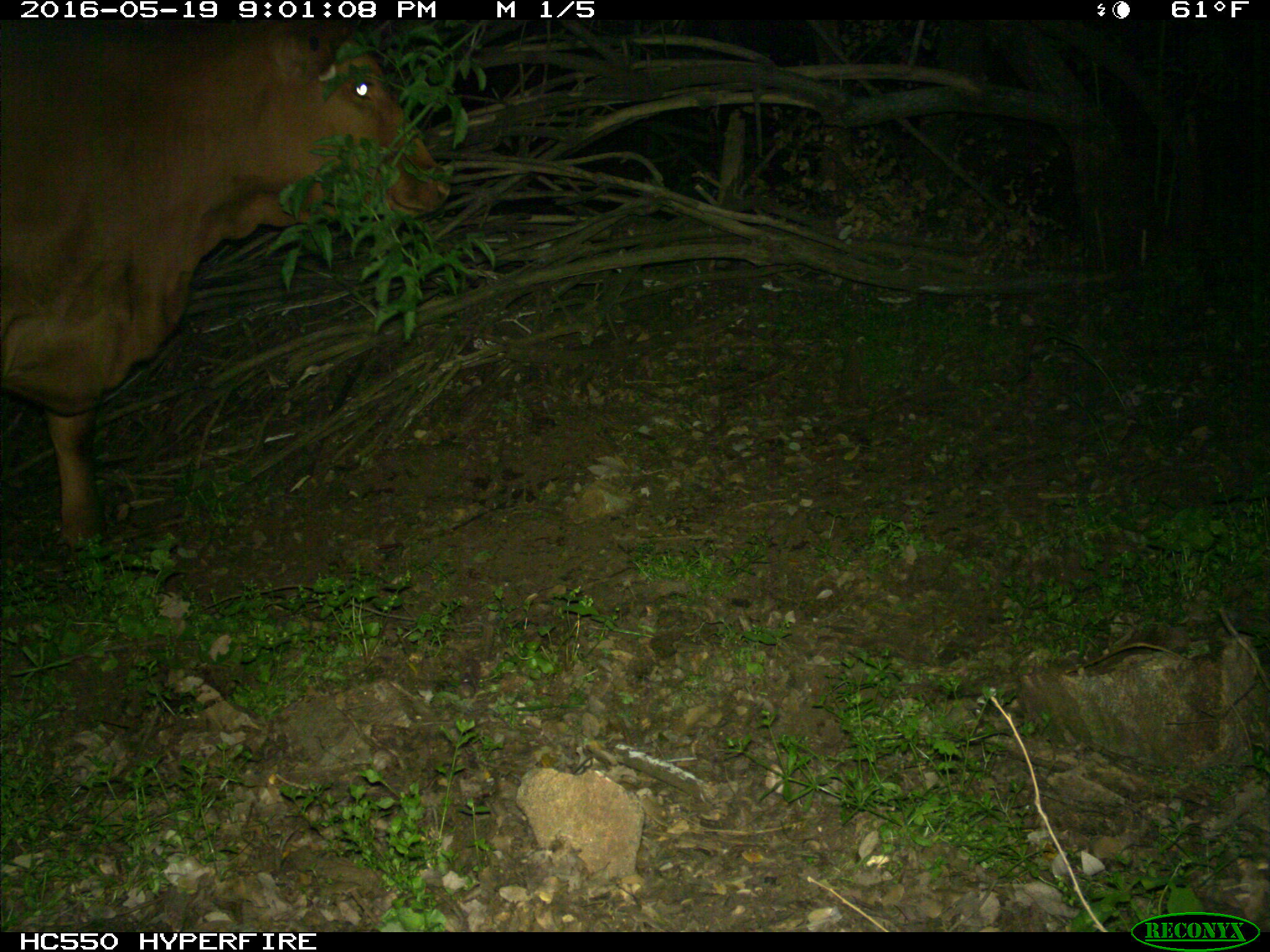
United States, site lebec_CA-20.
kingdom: Animalia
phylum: Chordata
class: Mammalia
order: Artiodactyla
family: Bovidae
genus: Bos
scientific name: Bos taurus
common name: domestic cow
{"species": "Bos taurus (domestic cow)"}